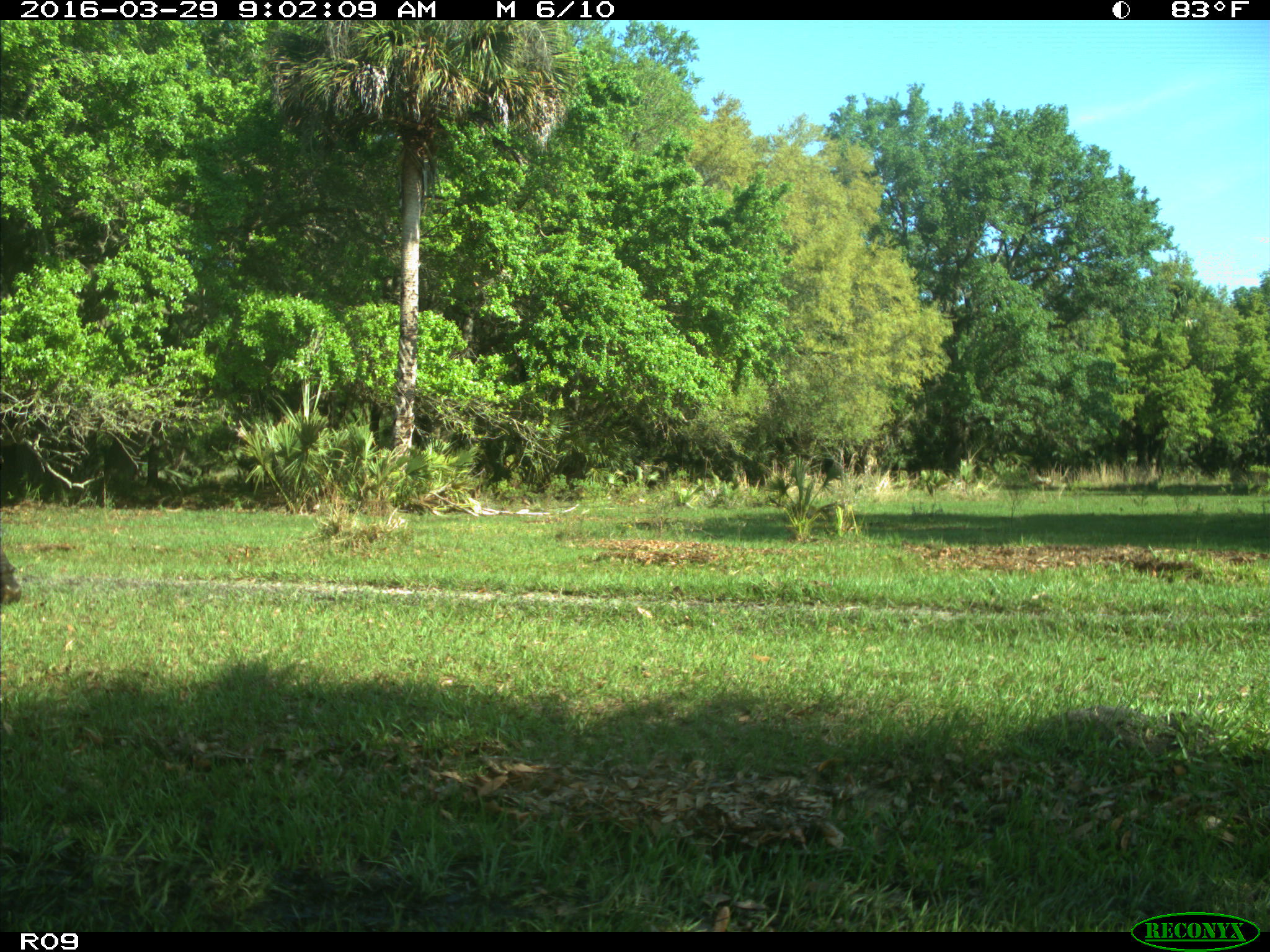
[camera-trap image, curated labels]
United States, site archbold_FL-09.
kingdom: Animalia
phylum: Chordata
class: Mammalia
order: Artiodactyla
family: Bovidae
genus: Bos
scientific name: Bos taurus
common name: domestic cow